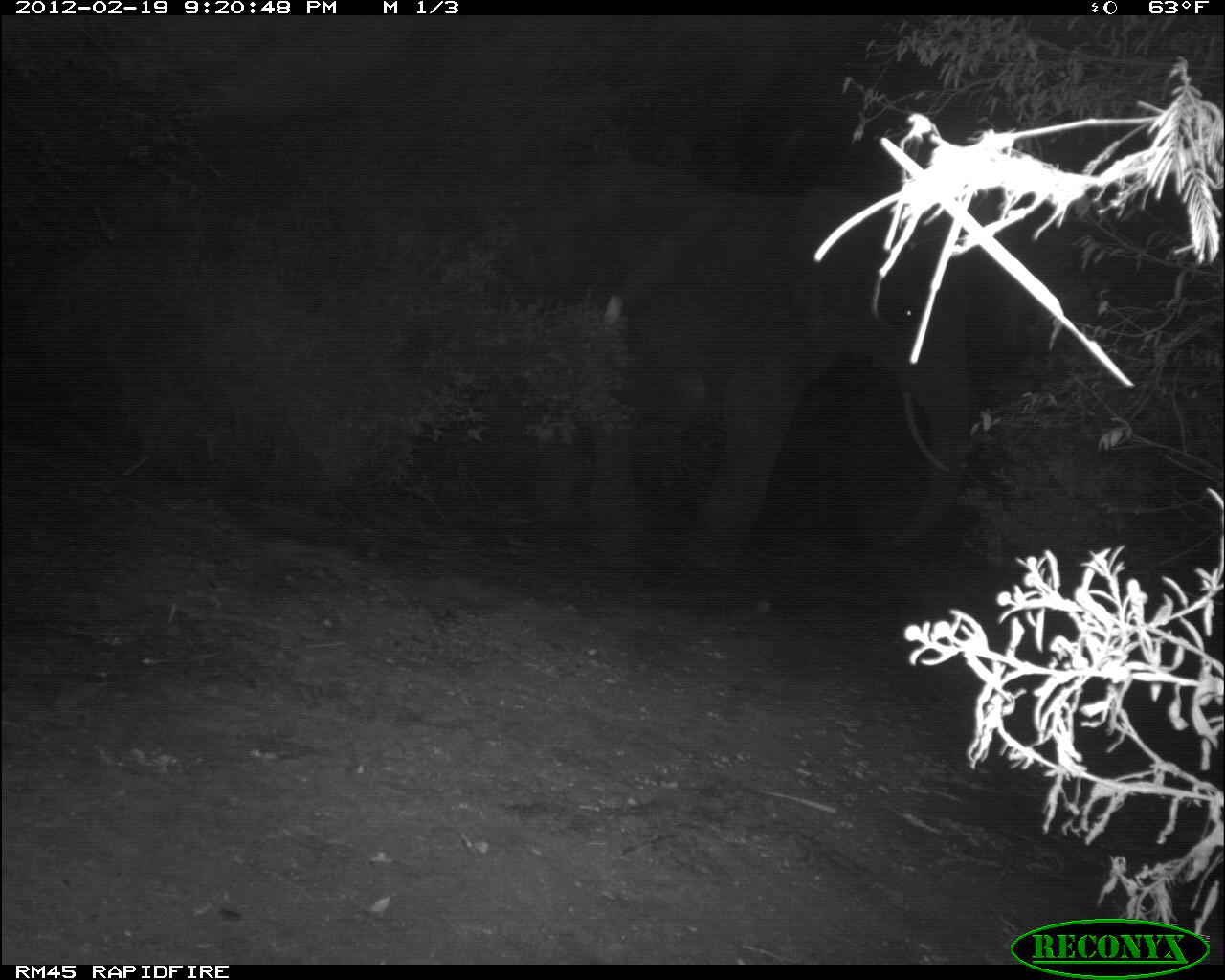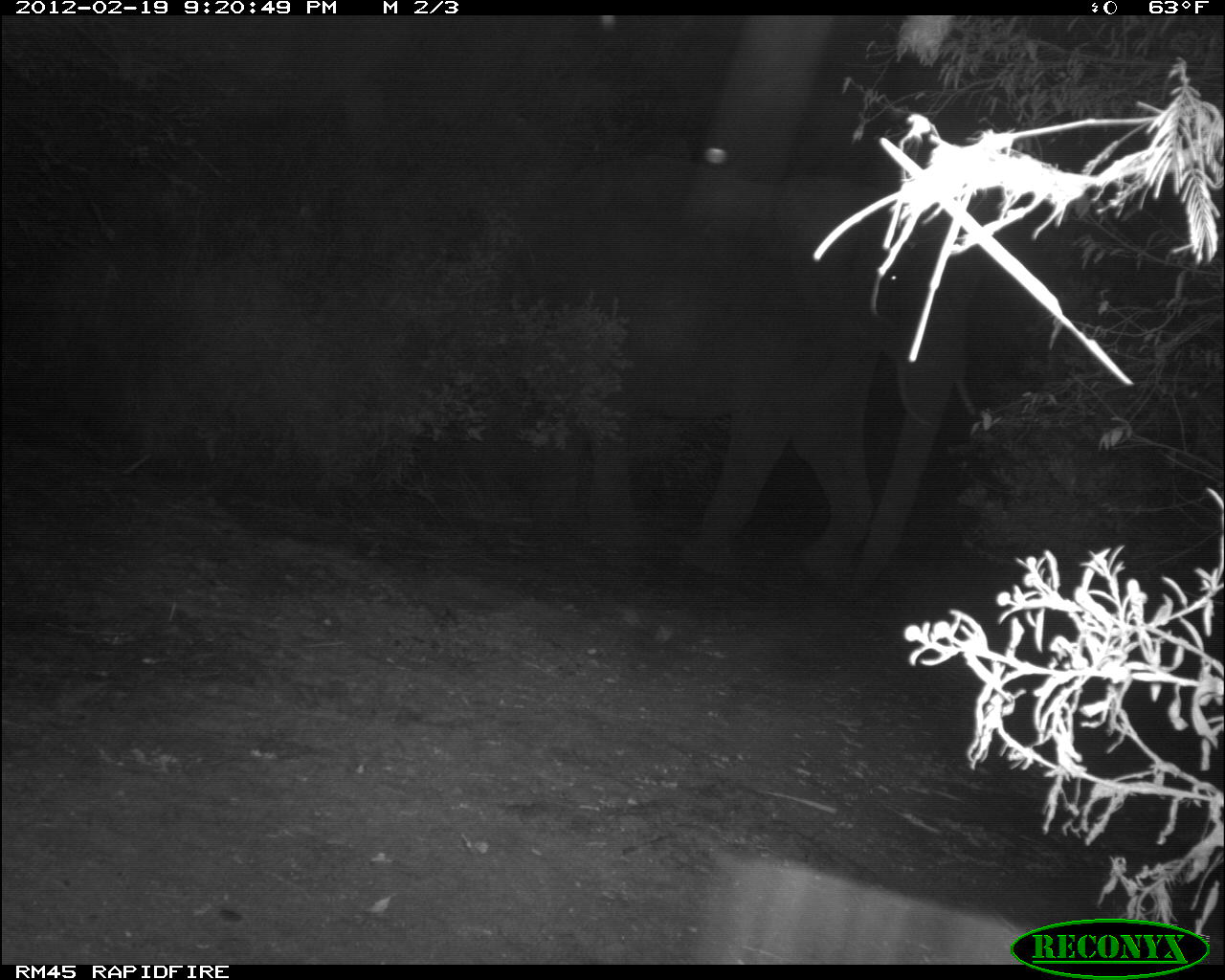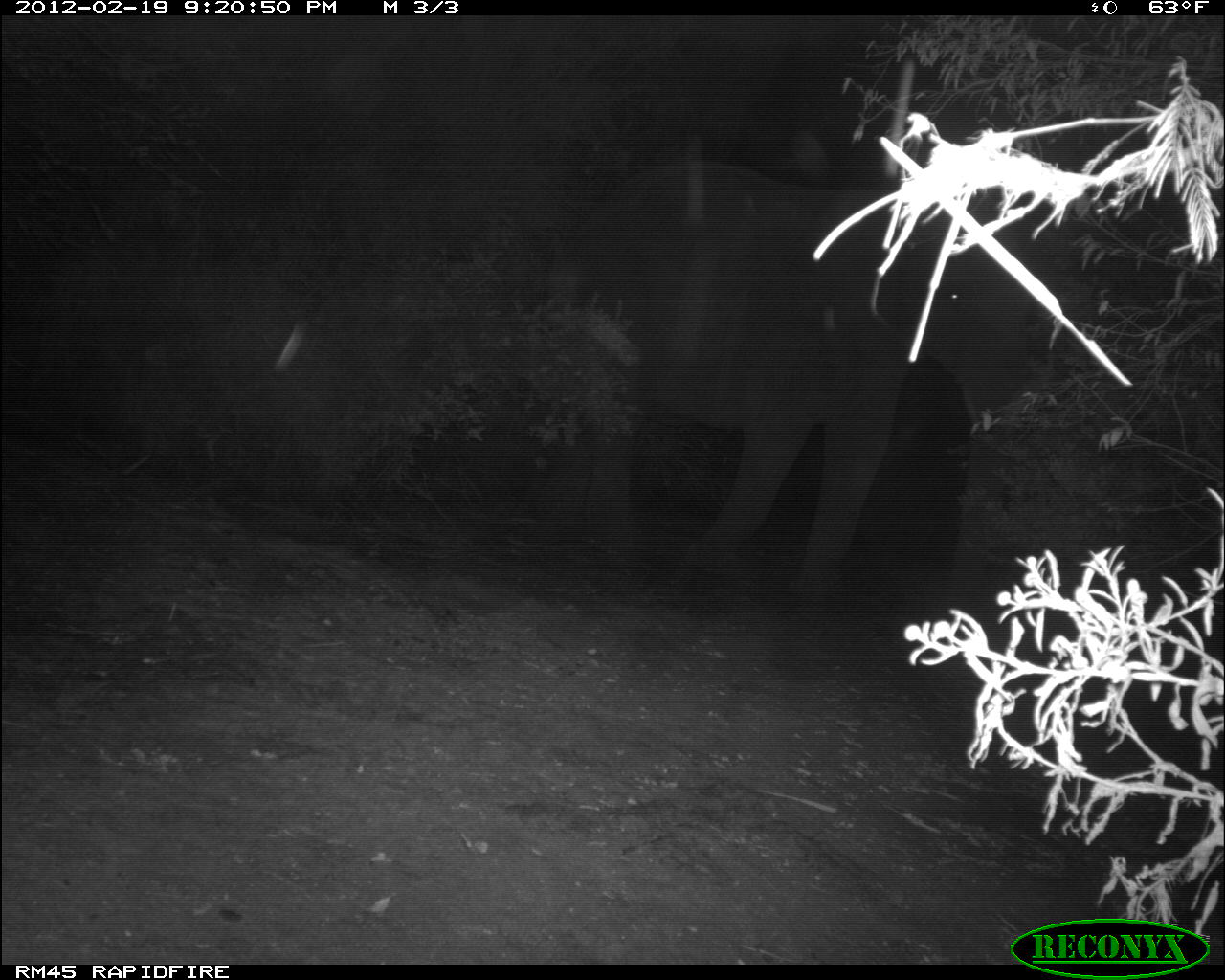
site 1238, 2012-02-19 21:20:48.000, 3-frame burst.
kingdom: Animalia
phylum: Chordata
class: Mammalia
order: Proboscidea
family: Elephantidae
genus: Loxodonta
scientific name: Loxodonta africana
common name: african bush elephant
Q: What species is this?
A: Loxodonta africana (african bush elephant).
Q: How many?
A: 1.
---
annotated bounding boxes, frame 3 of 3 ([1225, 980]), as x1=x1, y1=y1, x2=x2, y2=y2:
loxodonta africana: x1=543, y1=159, x2=1026, y2=612